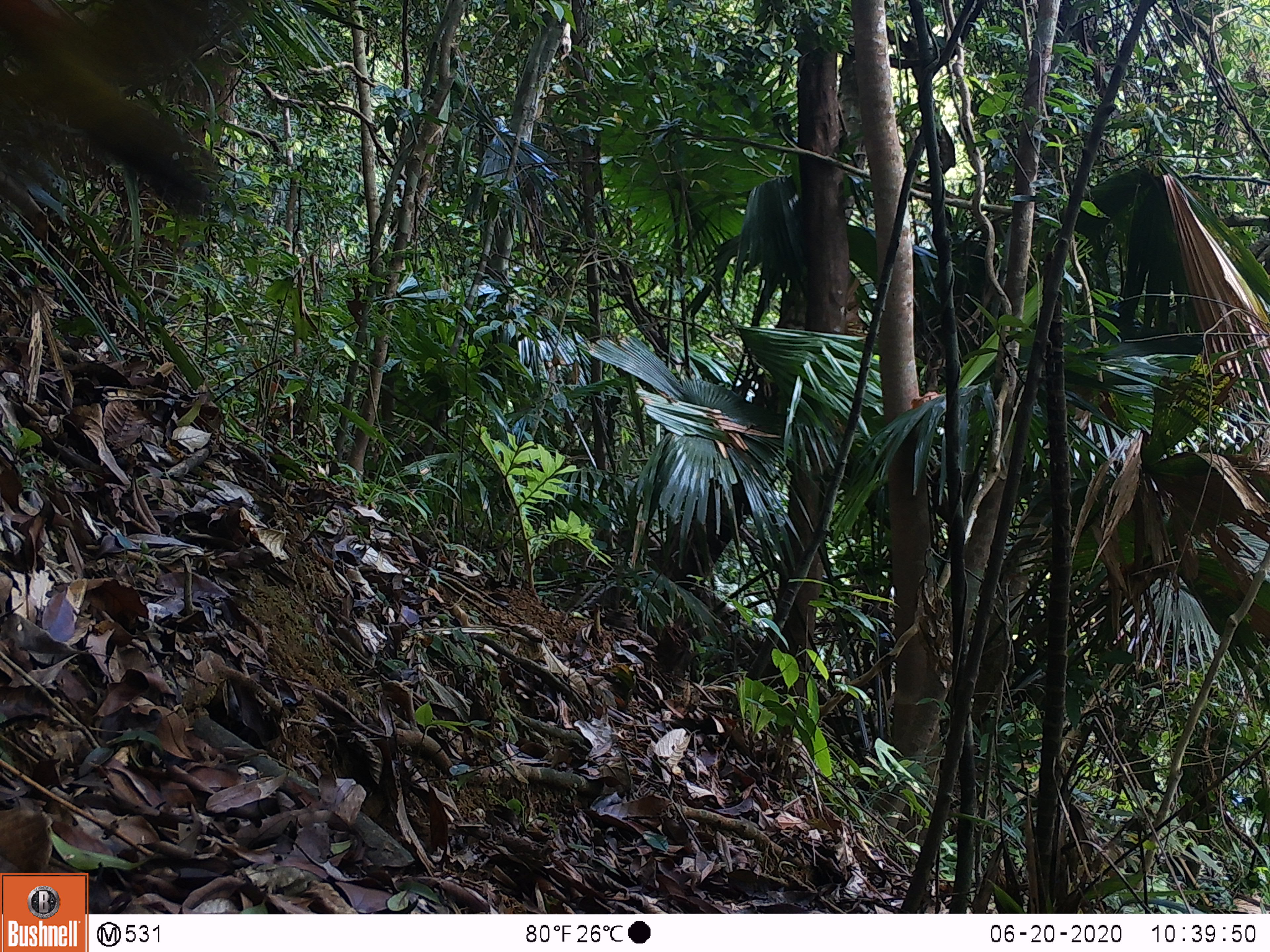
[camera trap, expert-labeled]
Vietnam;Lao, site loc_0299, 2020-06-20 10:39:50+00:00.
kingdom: Animalia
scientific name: Animalia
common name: animal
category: unidentified animal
Unidentified animal (animal) (Animalia). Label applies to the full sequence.